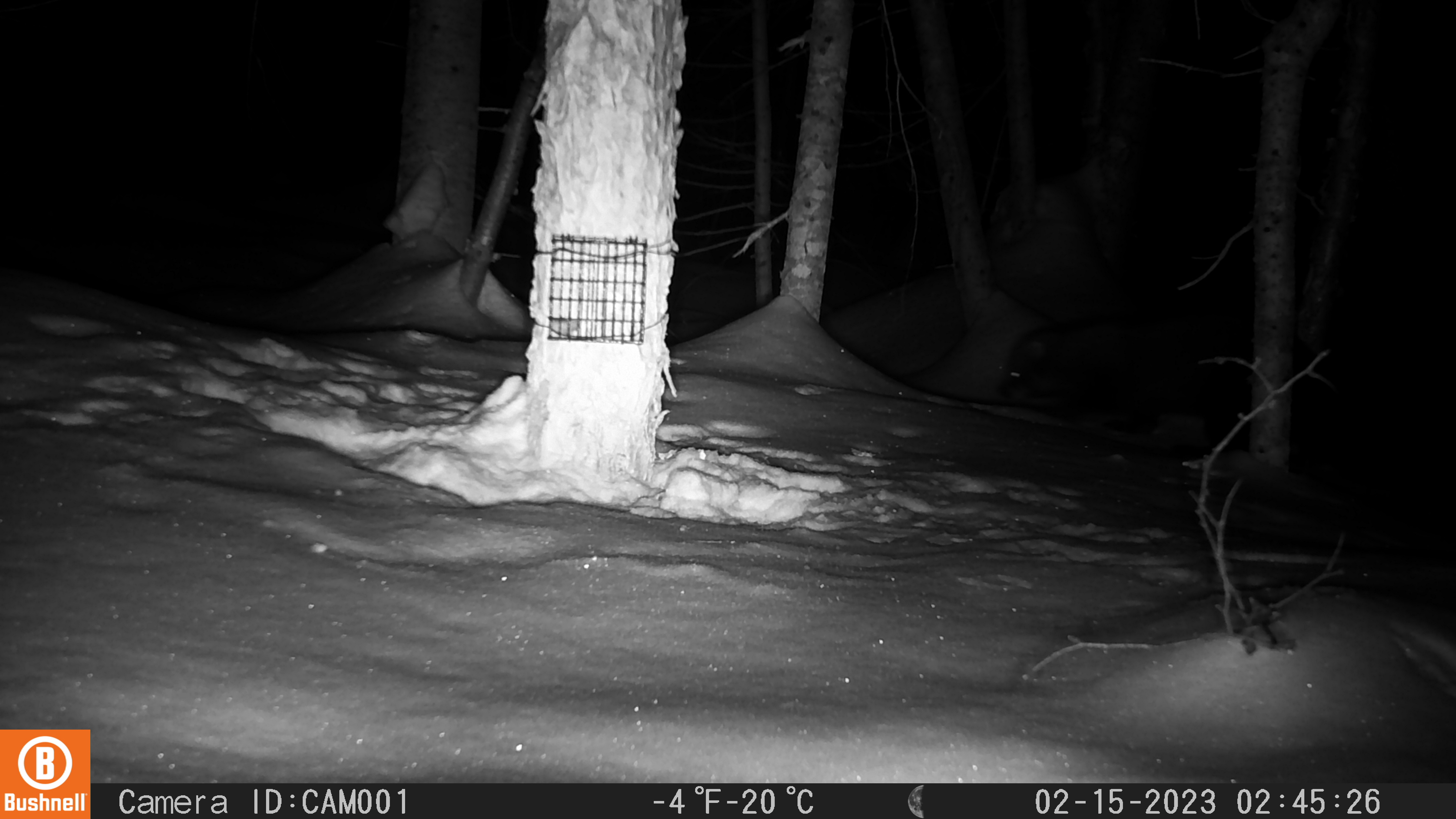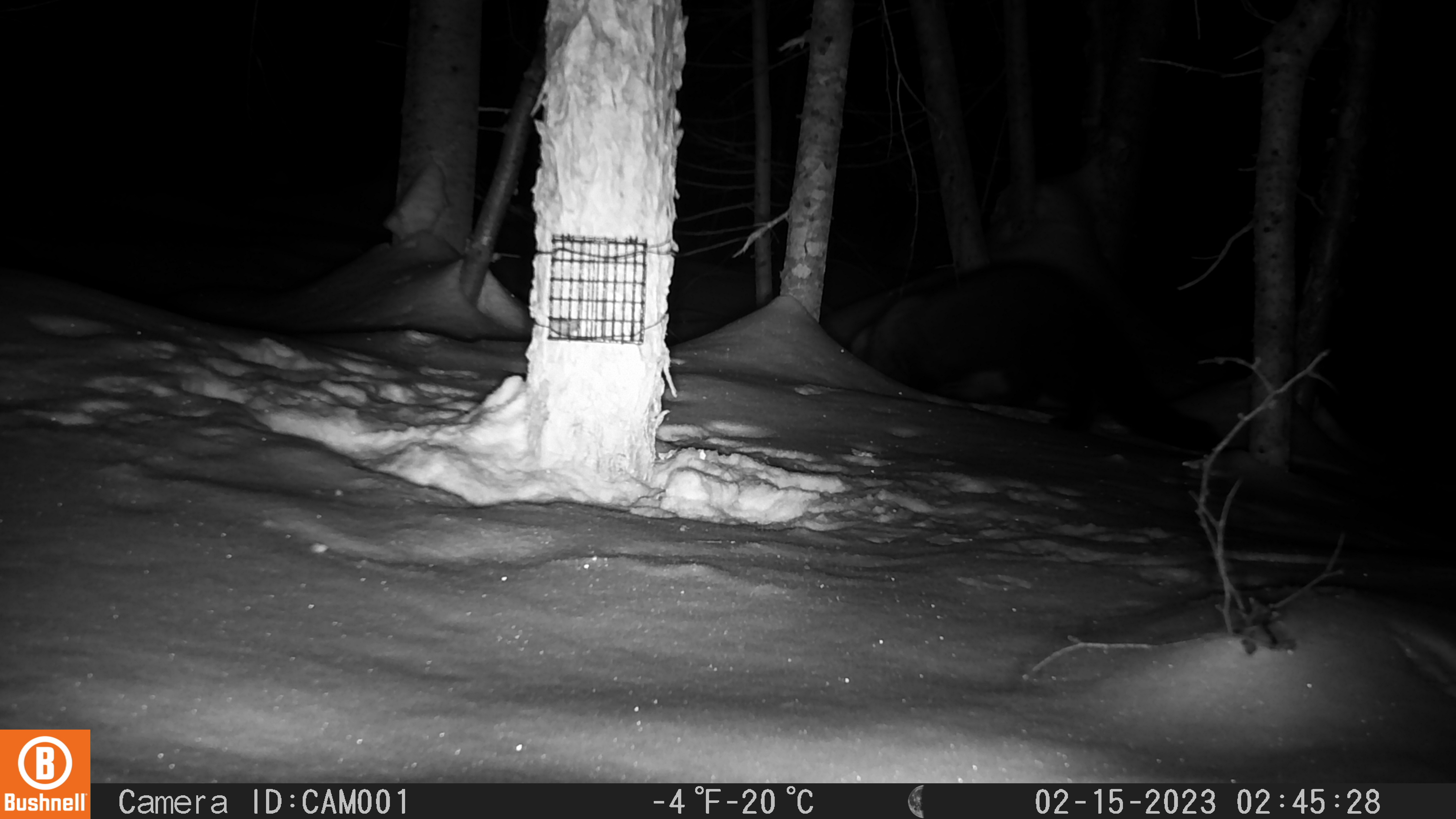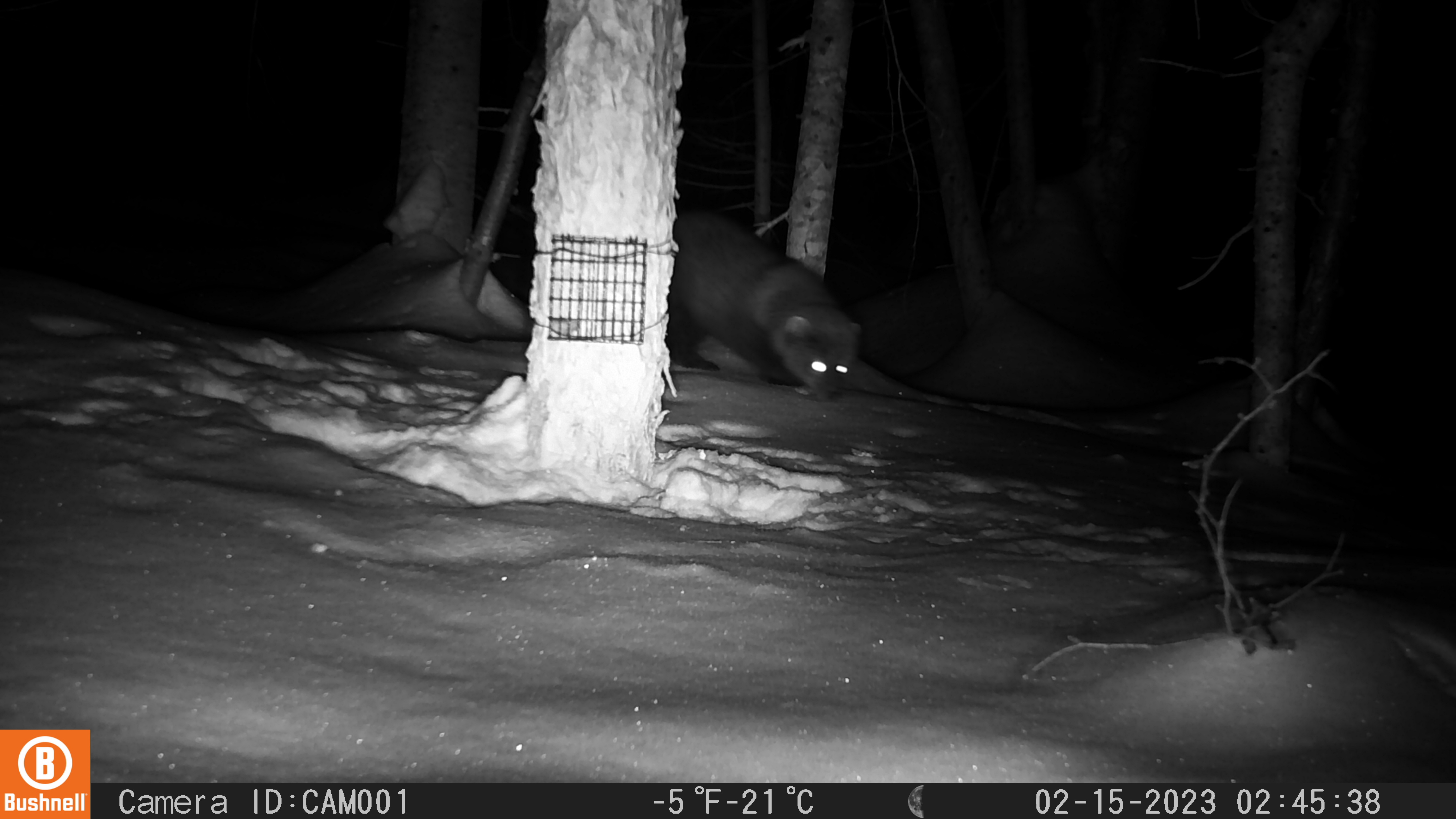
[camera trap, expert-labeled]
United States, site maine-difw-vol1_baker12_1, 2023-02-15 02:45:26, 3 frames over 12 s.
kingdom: Animalia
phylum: Chordata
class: Mammalia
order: Carnivora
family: Mustelidae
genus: Pekania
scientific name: Pekania pennanti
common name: fisher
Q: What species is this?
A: Fisher (Pekania pennanti).